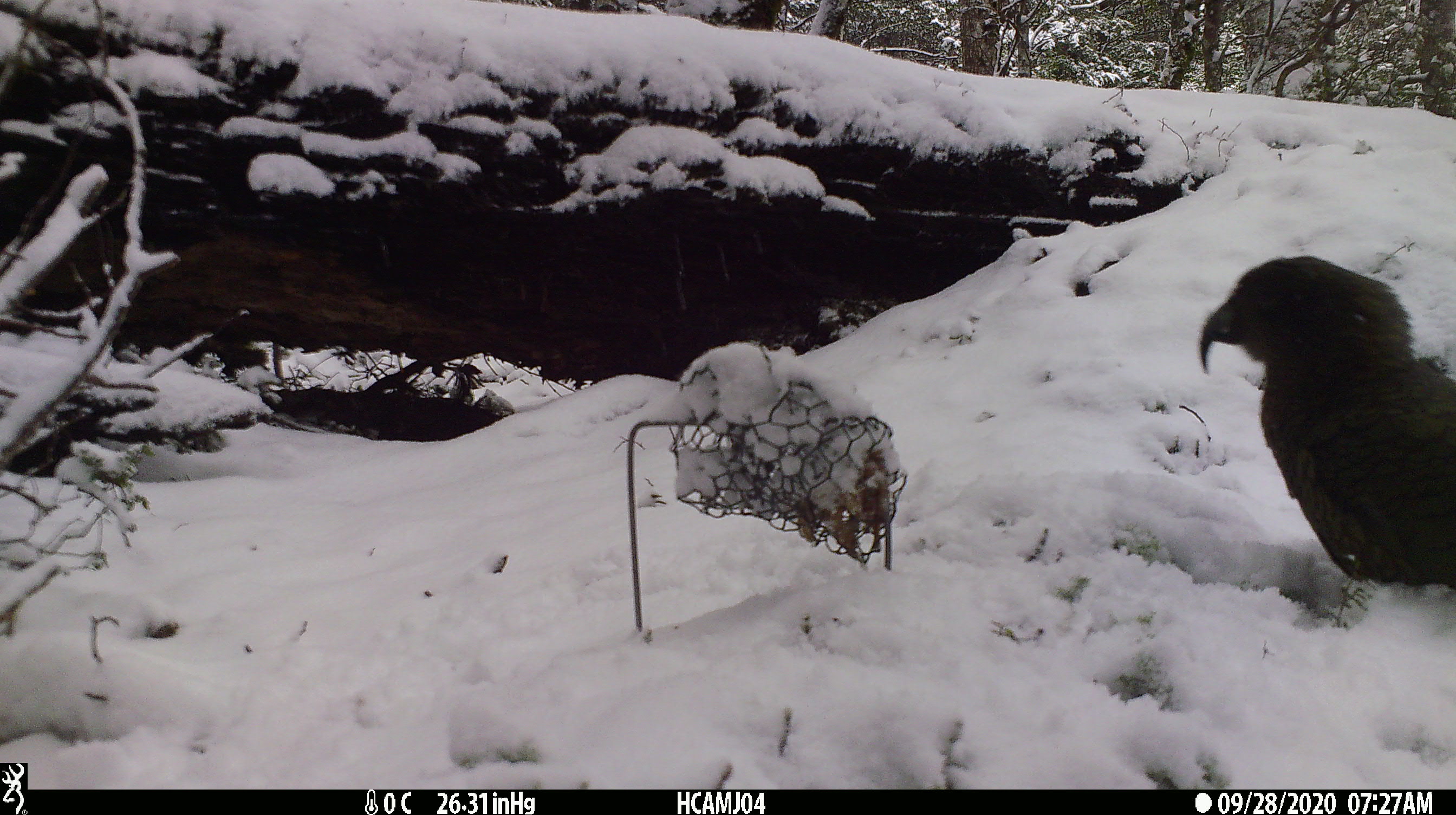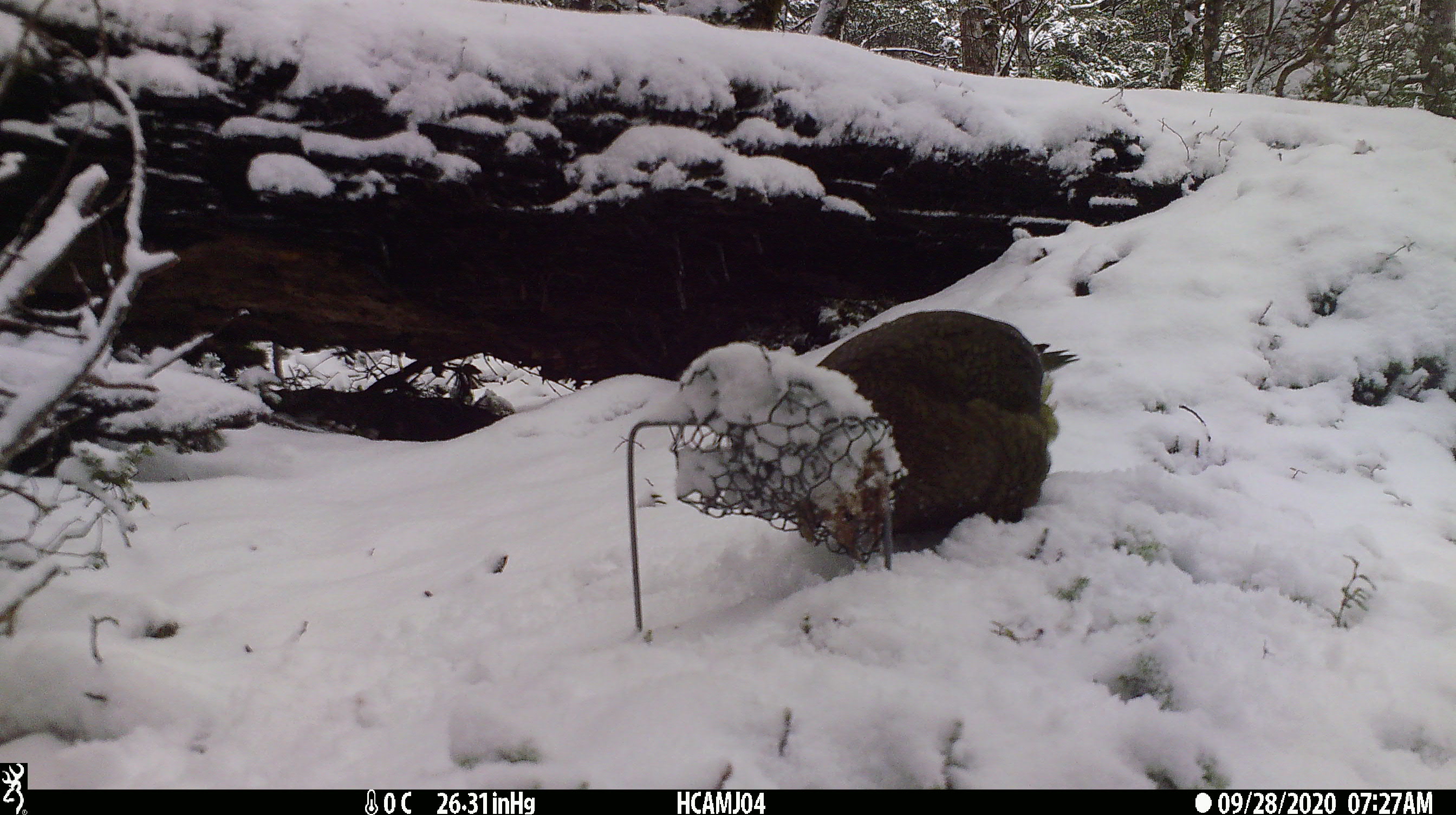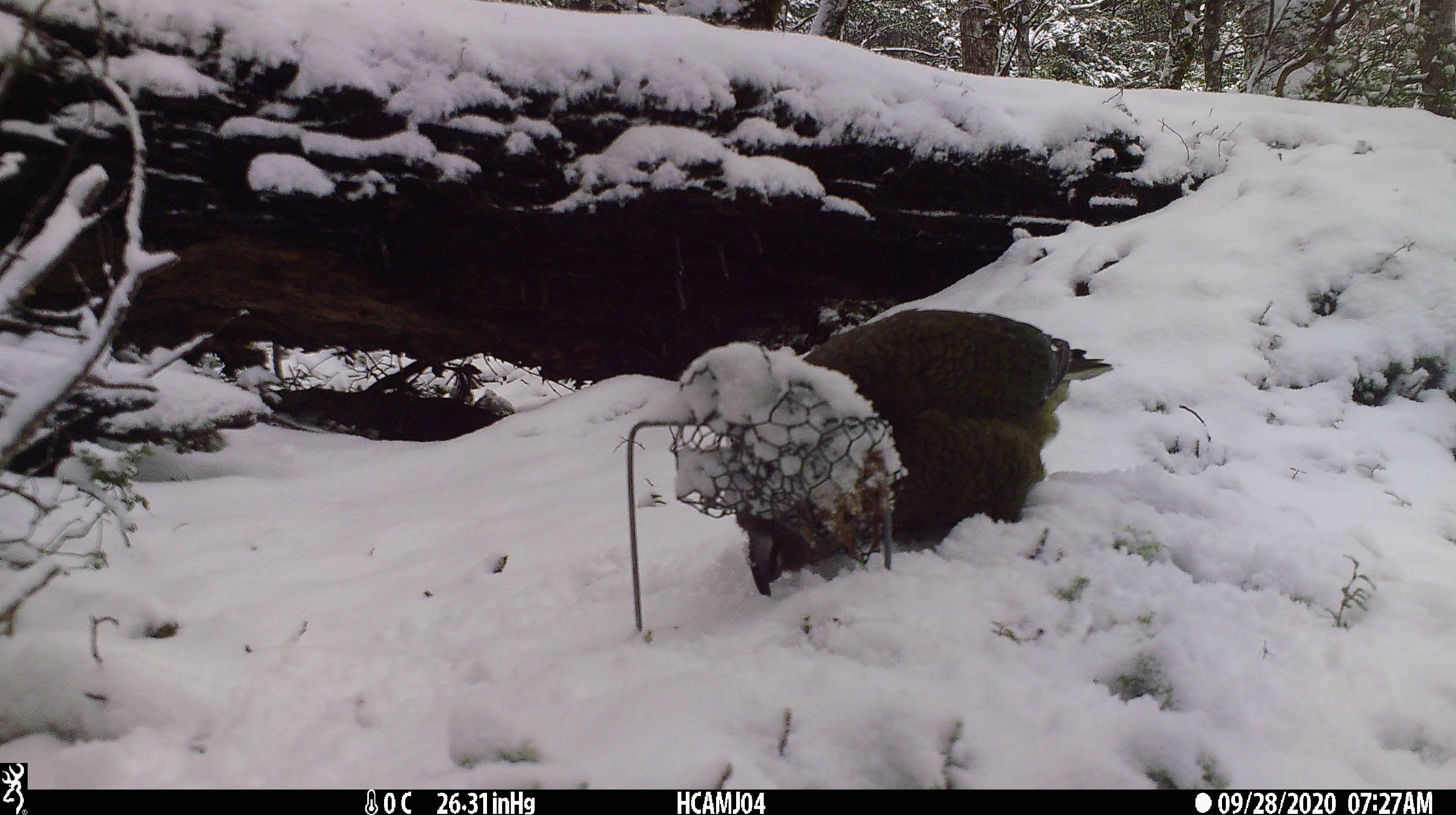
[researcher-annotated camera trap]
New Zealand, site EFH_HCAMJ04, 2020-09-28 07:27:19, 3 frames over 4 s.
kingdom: Animalia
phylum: Chordata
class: Aves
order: Psittaciformes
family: Strigopidae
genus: Nestor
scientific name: Nestor notabilis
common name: kea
Kea (Nestor notabilis).